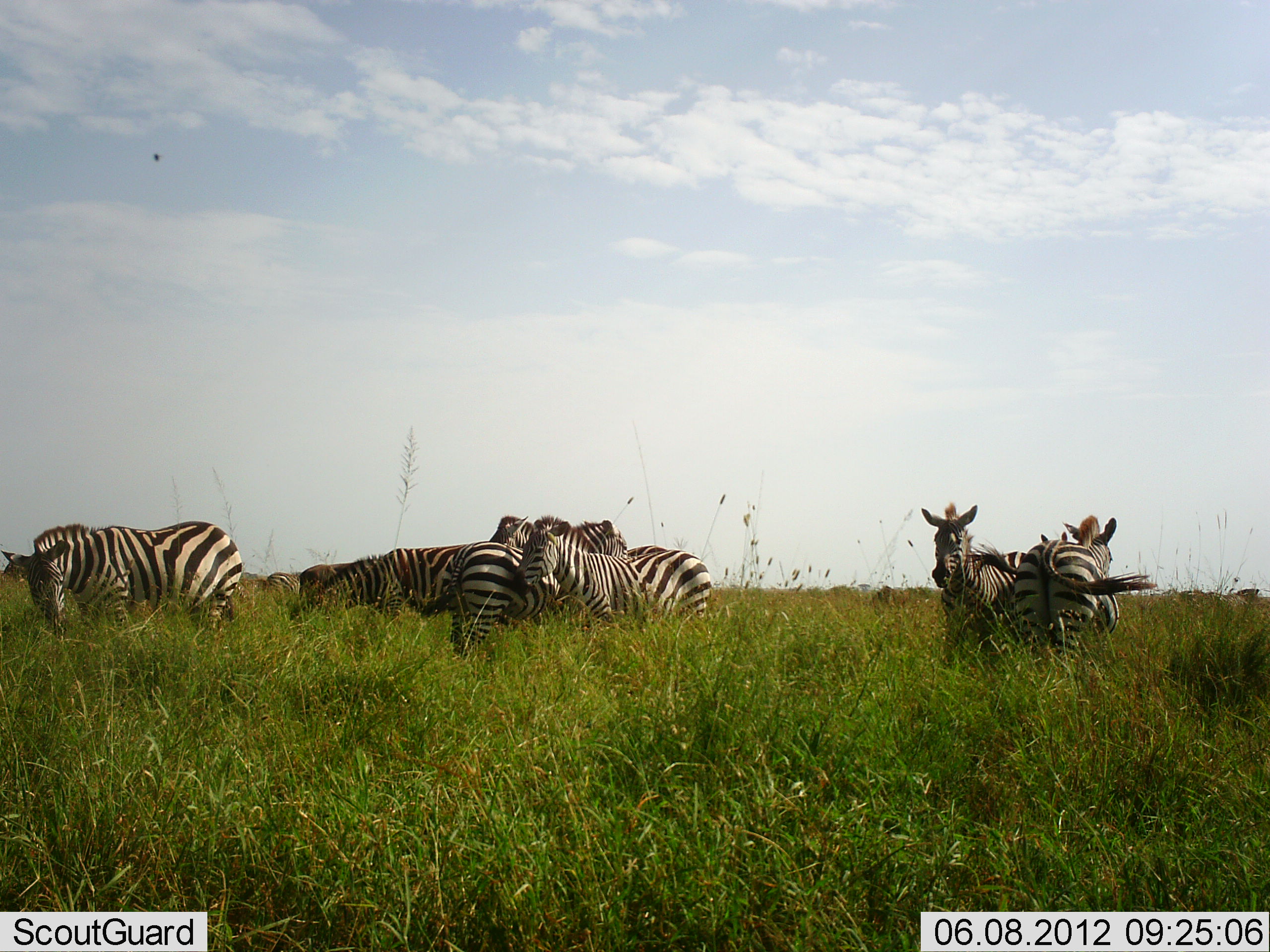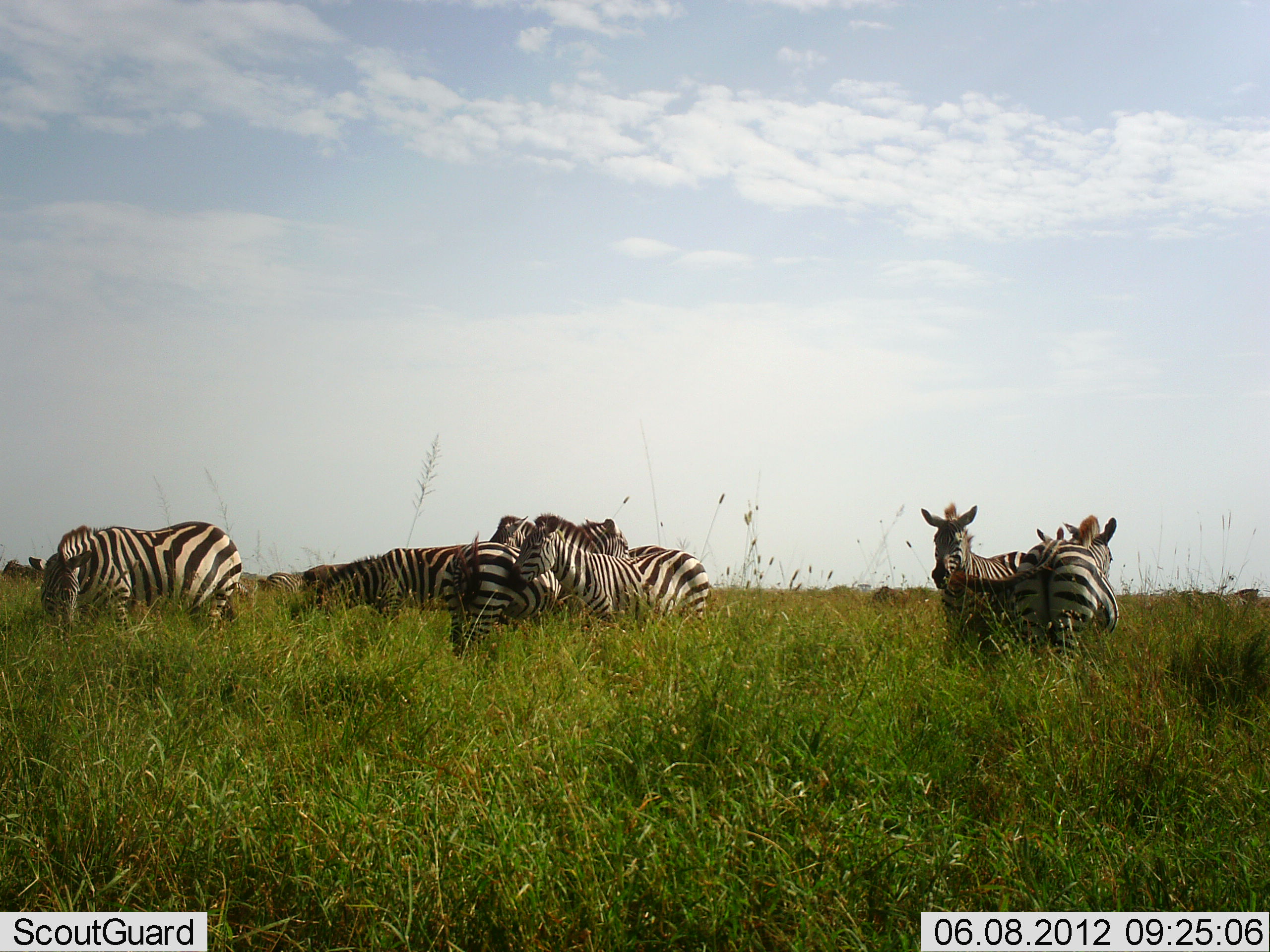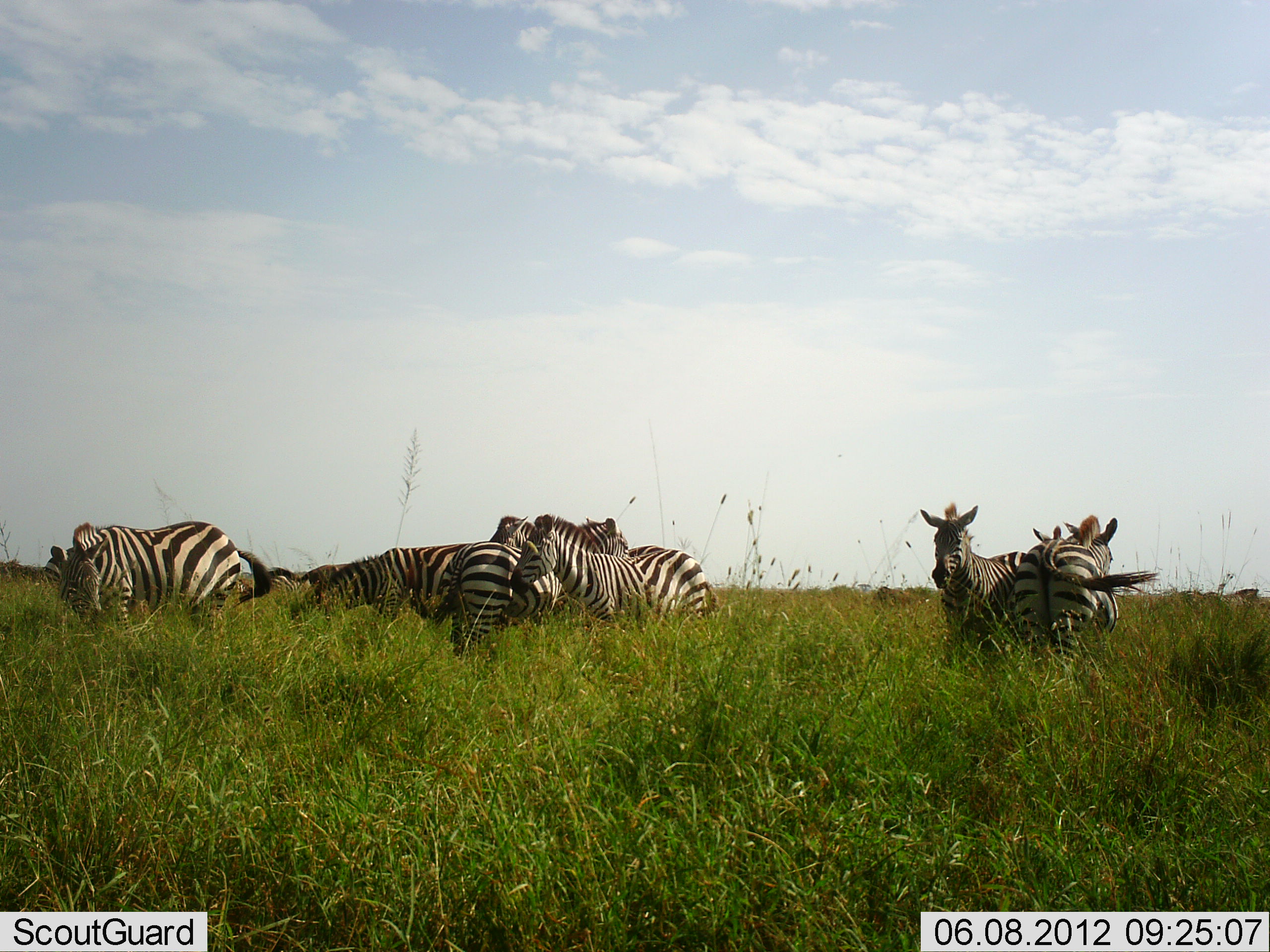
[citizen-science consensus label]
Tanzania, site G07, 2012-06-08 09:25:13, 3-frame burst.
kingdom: Animalia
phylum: Chordata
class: Mammalia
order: Perissodactyla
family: Equidae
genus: Equus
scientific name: Equus quagga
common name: plains zebra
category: zebra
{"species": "zebra (plains zebra) (Equus quagga)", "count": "10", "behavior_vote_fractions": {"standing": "90%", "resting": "0%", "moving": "0%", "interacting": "40%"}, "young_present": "0%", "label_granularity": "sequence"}